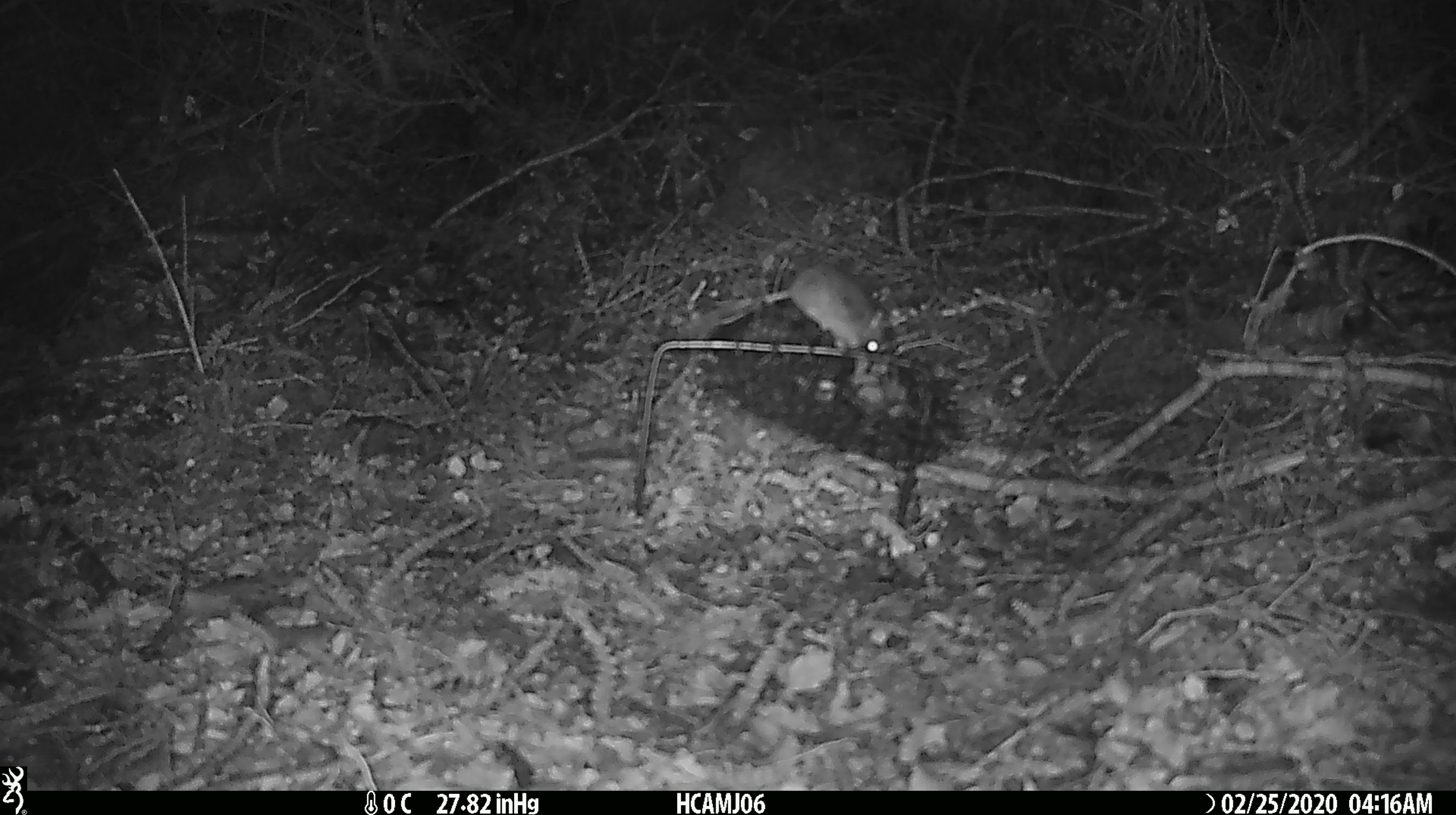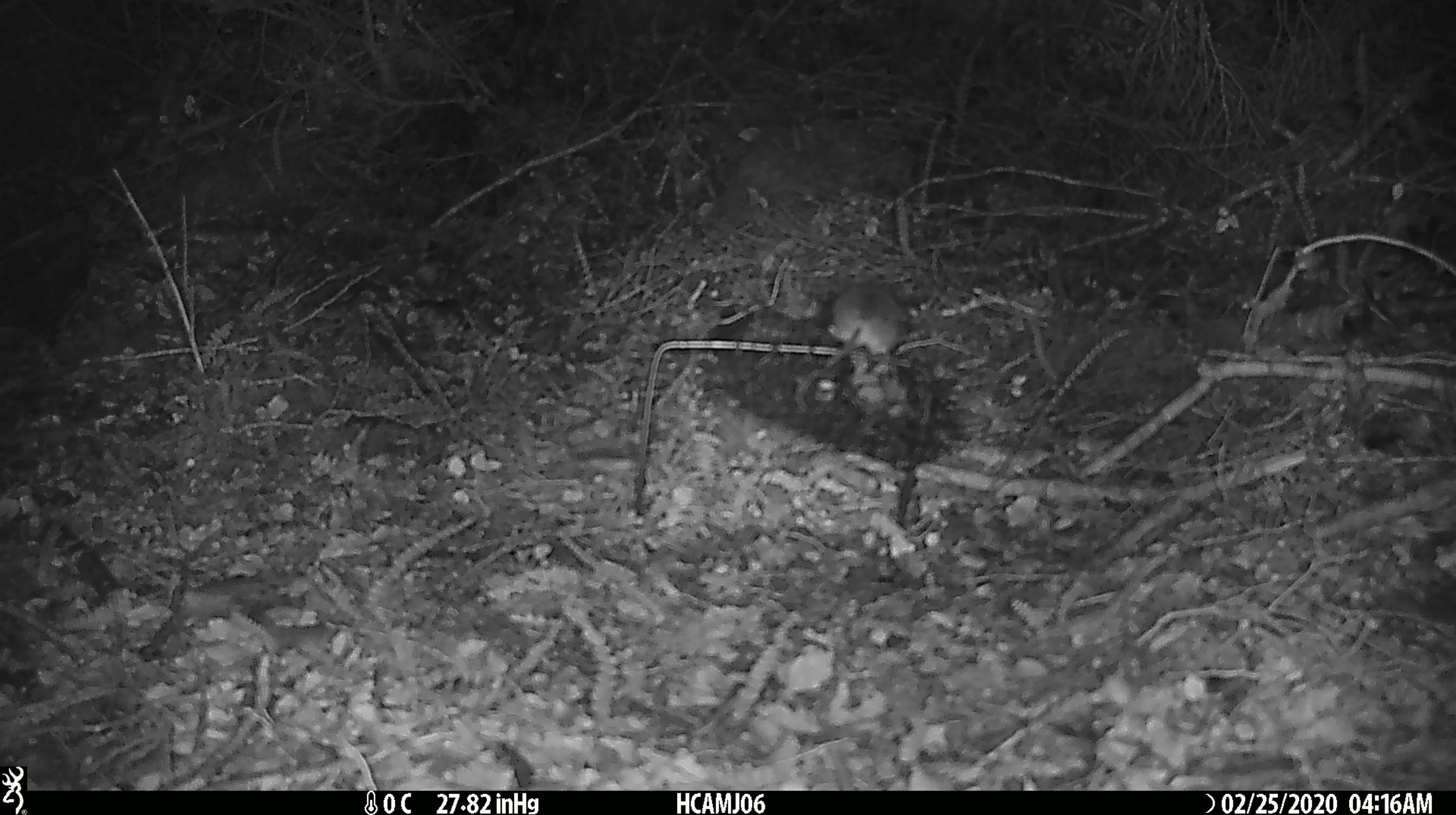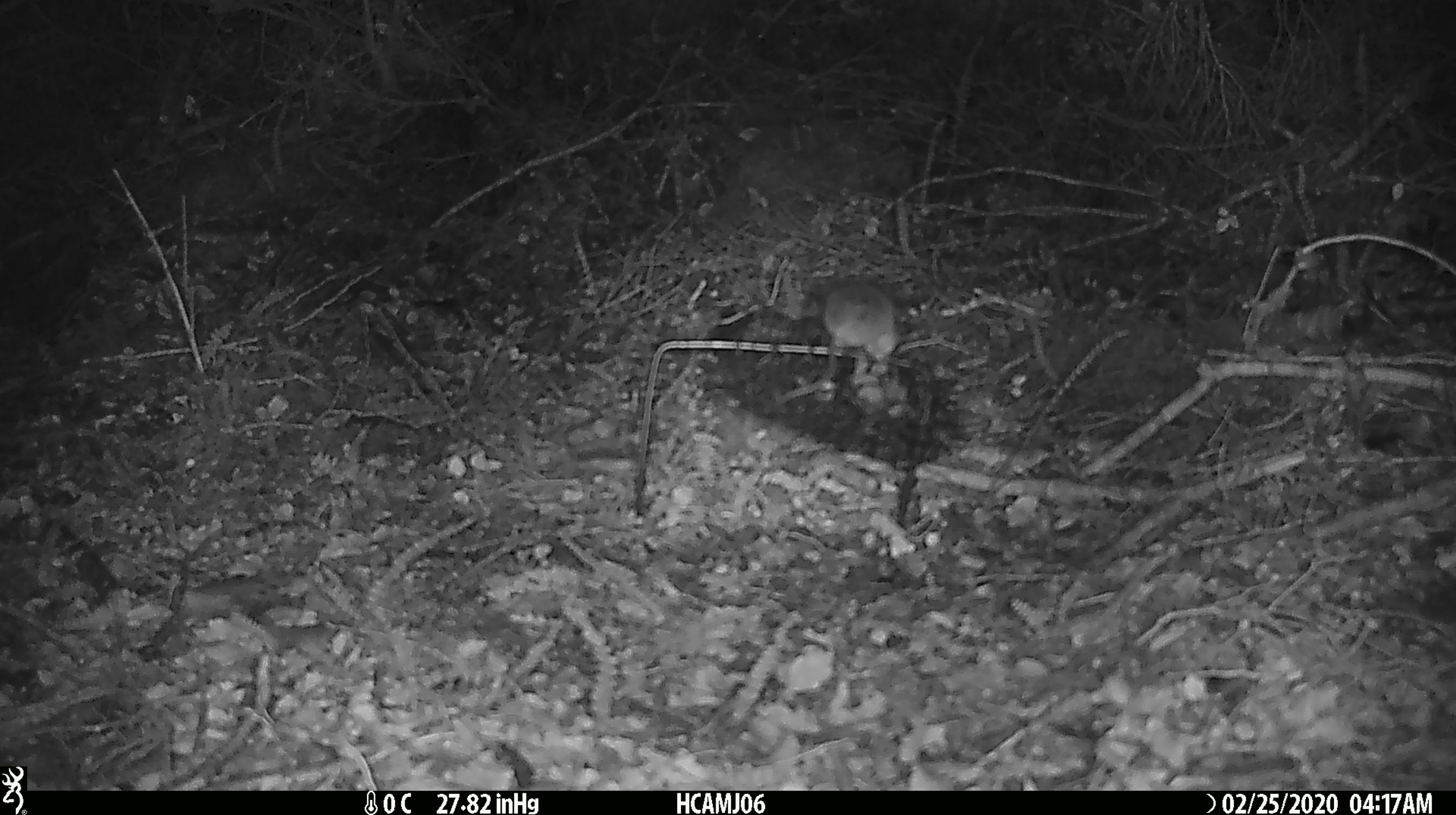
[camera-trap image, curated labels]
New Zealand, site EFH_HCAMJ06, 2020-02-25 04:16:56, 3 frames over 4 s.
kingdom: Animalia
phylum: Chordata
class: Mammalia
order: Rodentia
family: Muridae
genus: Mus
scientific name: Mus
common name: mouse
Mouse (Mus).